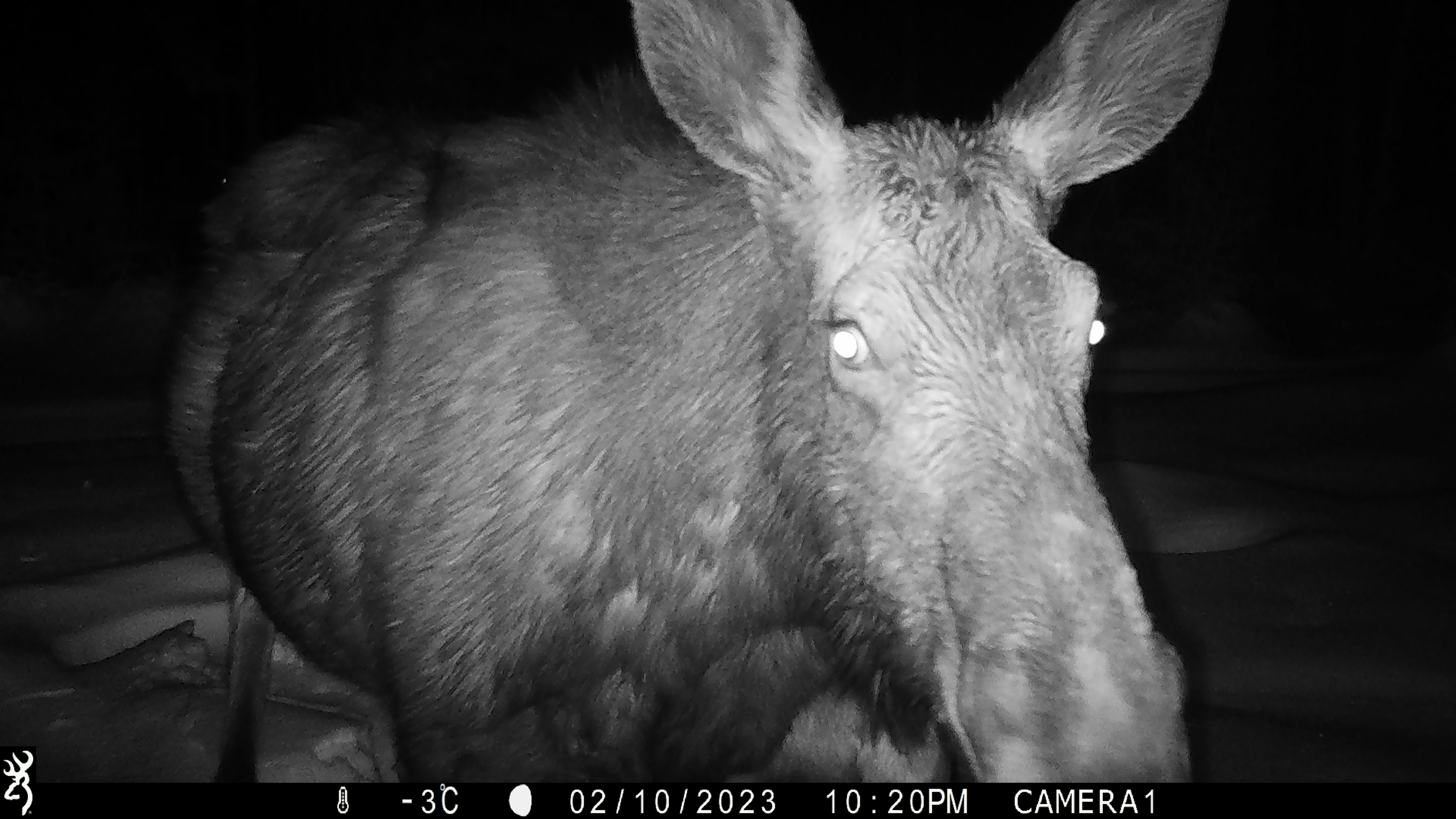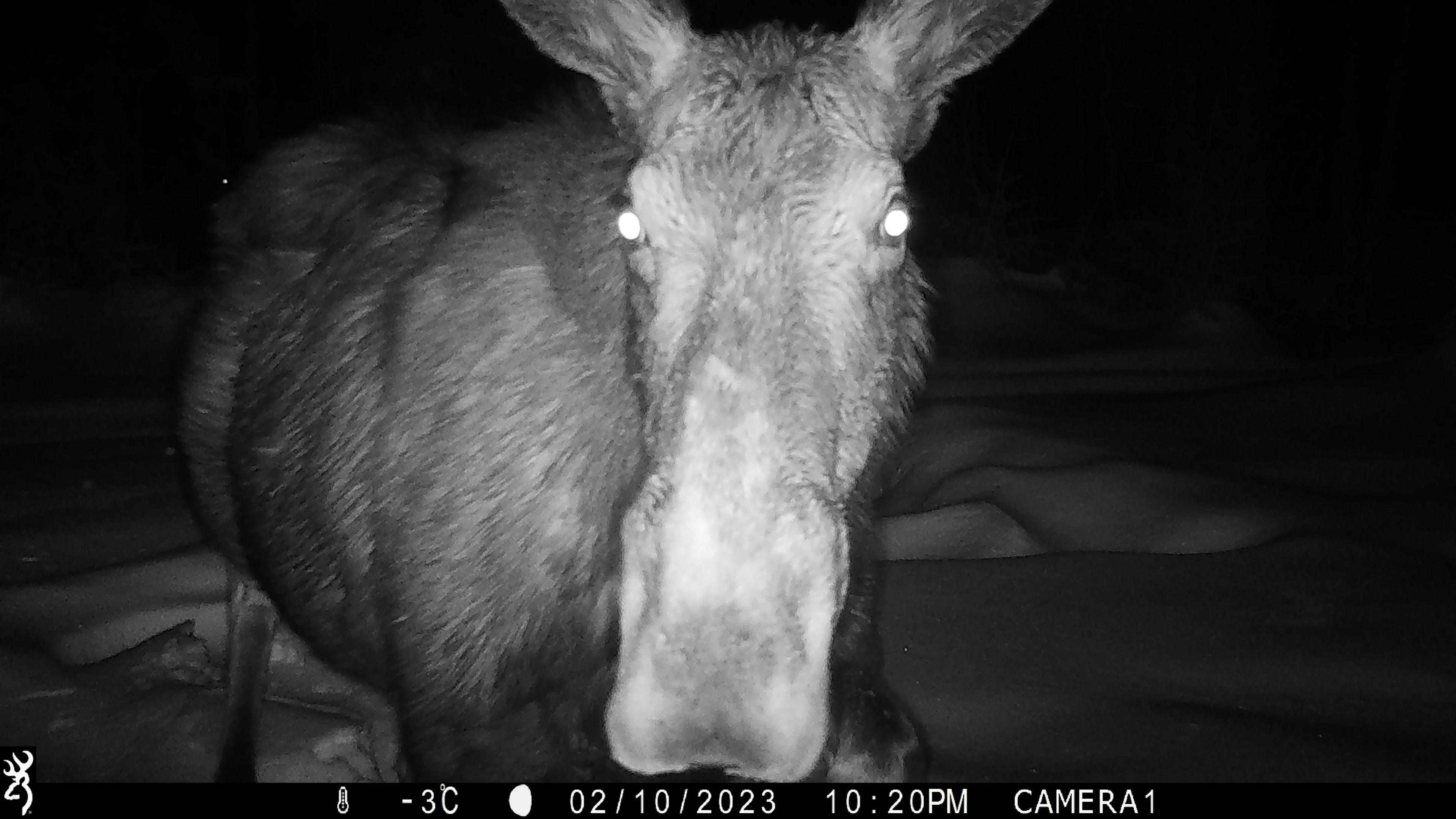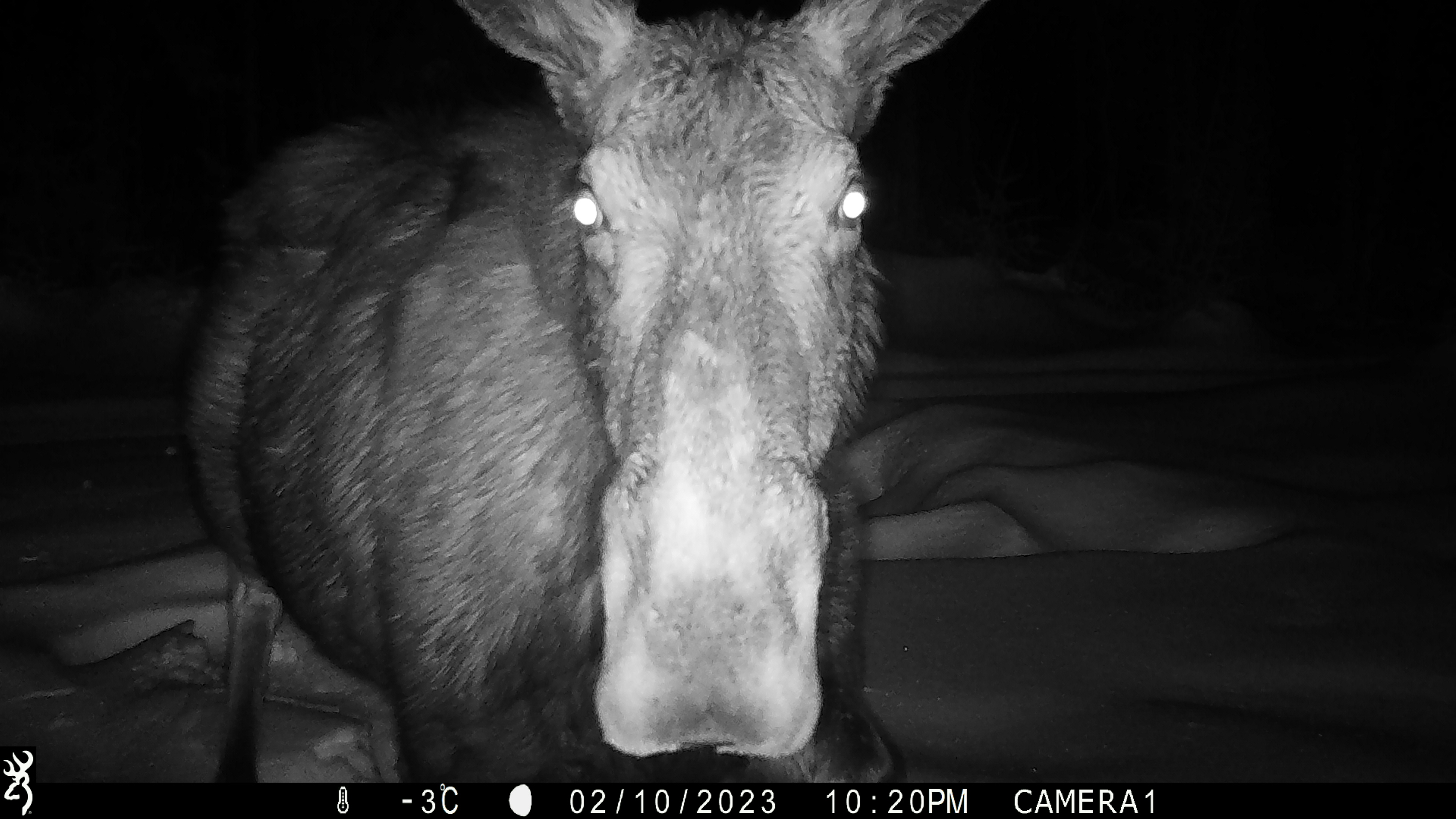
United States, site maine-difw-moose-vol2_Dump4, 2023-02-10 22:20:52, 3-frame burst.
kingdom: Animalia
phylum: Chordata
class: Mammalia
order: Artiodactyla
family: Cervidae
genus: Alces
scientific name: Alces alces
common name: moose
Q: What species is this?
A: Moose (Alces alces).